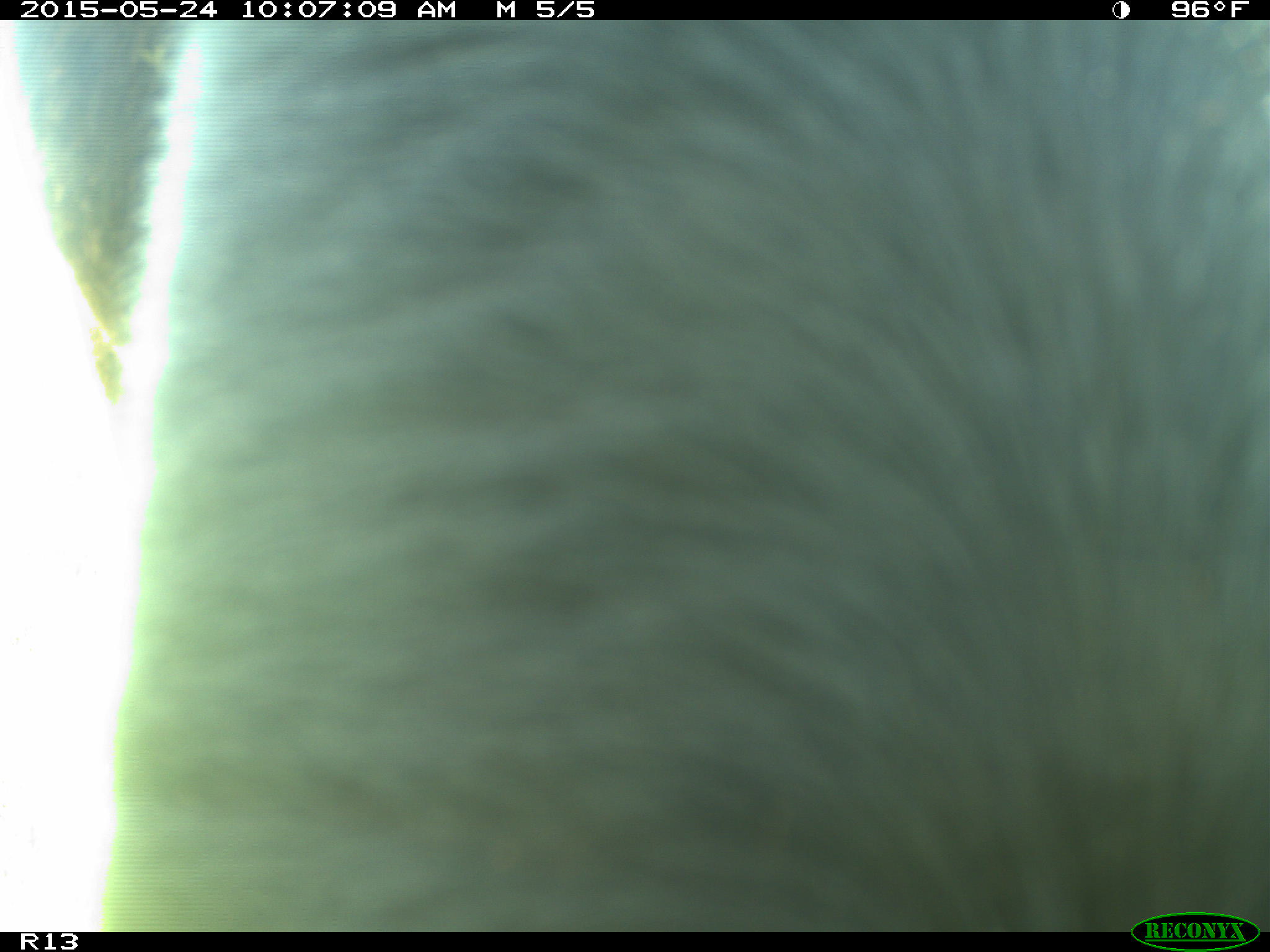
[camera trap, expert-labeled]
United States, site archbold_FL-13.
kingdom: Animalia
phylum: Chordata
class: Mammalia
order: Artiodactyla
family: Bovidae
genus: Bos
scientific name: Bos taurus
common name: domestic cow